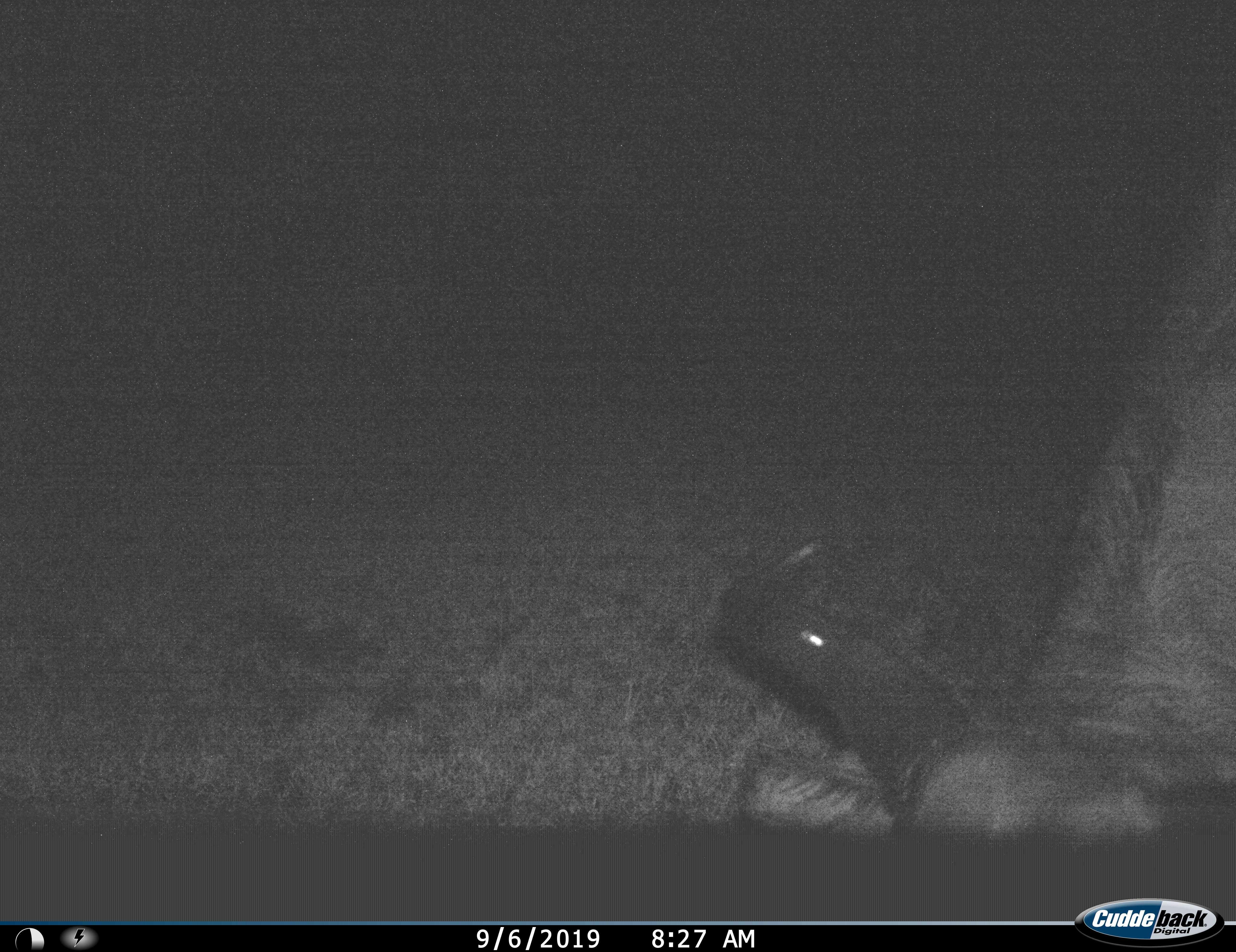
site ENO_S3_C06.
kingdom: Animalia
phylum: Chordata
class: Mammalia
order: Artiodactyla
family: Bovidae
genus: Connochaetes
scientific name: Connochaetes taurinus taurinus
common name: blue wildebeest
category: wildebeestblue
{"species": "wildebeestblue (blue wildebeest) (Connochaetes taurinus taurinus)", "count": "1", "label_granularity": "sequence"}